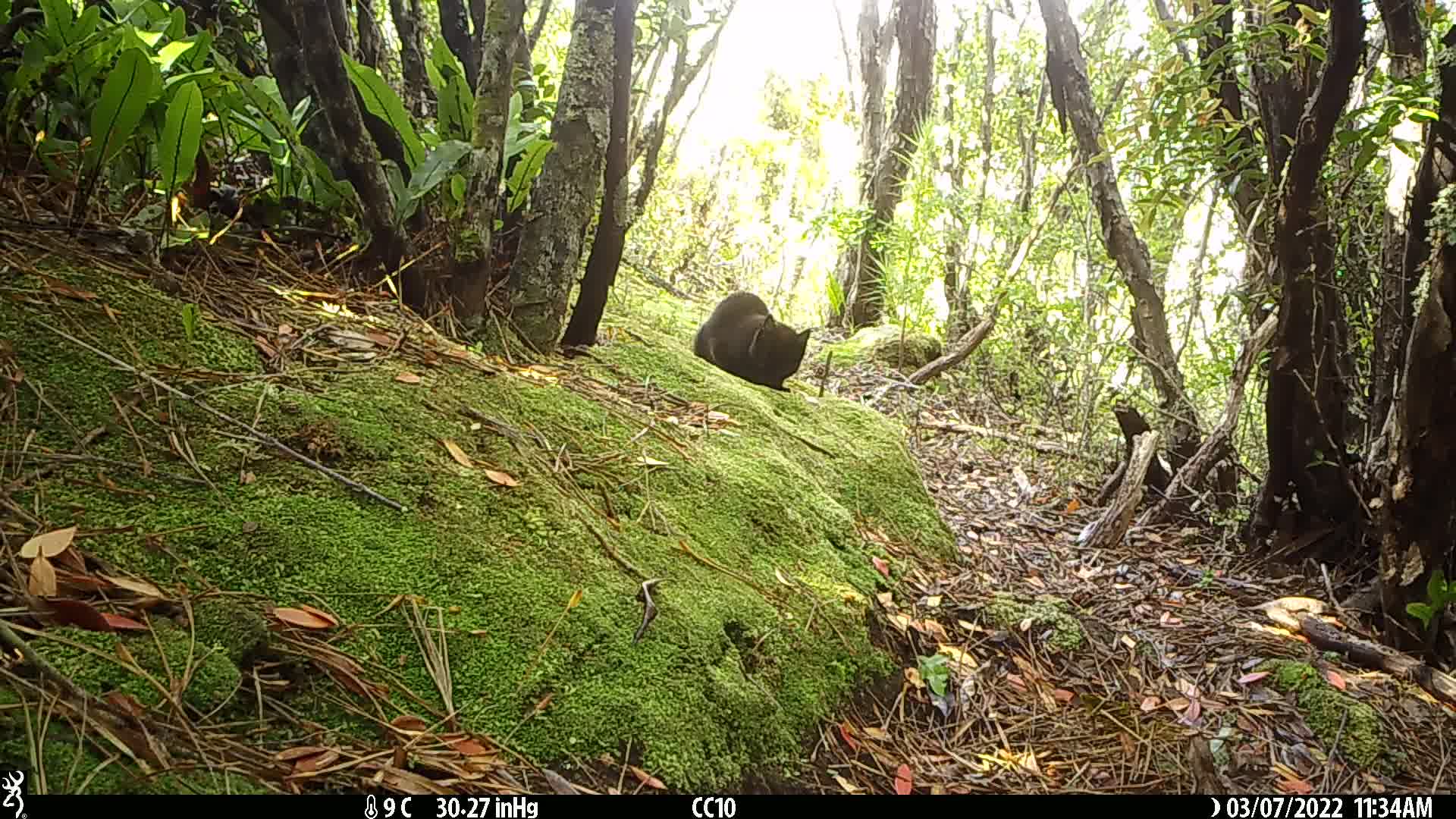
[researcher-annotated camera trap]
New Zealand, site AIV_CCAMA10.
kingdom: Animalia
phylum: Chordata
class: Mammalia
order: Carnivora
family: Felidae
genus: Felis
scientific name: Felis catus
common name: domestic cat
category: cat